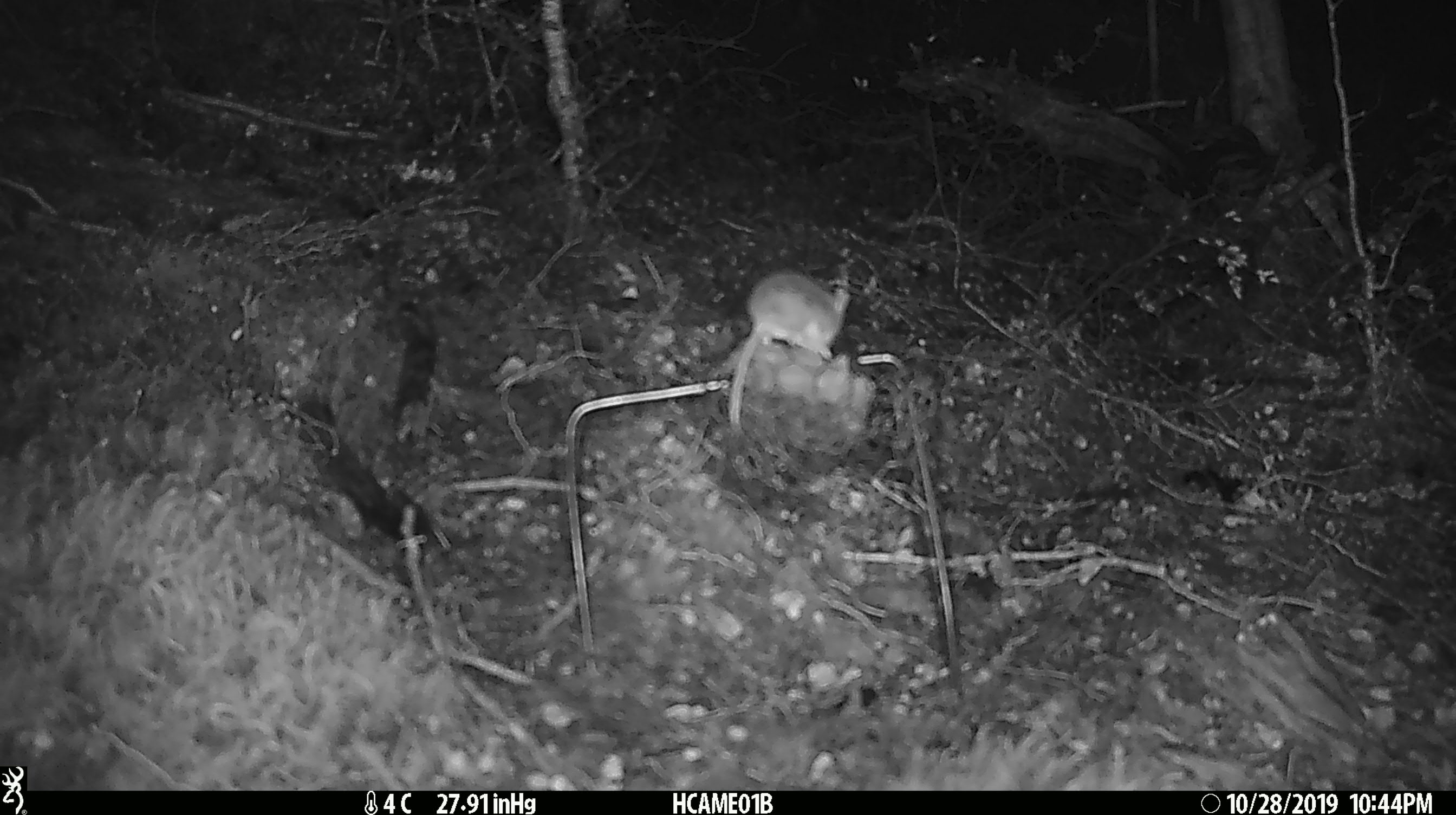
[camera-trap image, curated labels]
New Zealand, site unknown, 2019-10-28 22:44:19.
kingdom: Animalia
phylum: Chordata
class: Mammalia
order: Rodentia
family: Muridae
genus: Mus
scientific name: Mus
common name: mouse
Mouse (Mus).